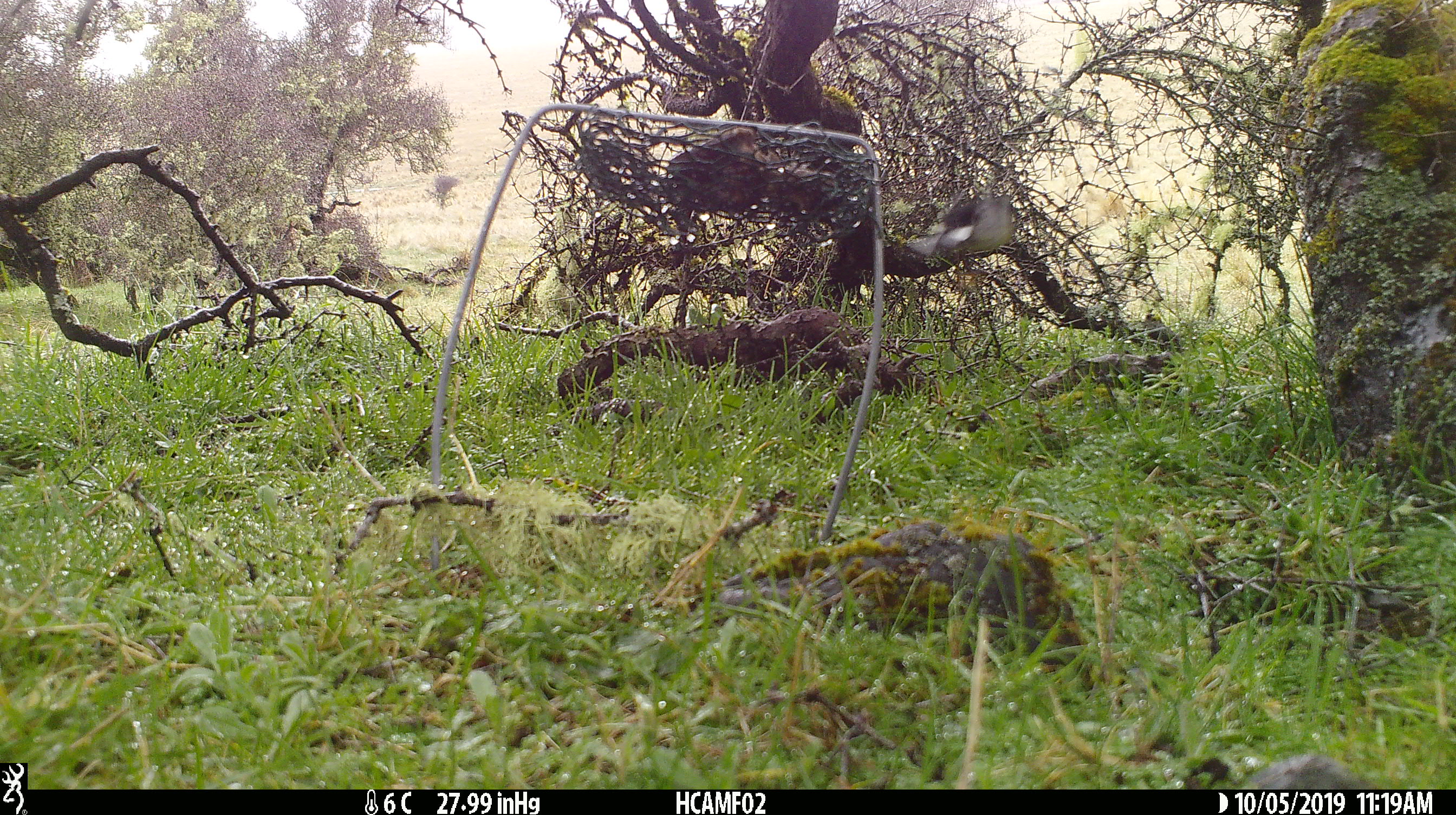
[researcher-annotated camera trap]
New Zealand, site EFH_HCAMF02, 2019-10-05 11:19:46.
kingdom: Animalia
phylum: Chordata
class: Aves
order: Passeriformes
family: Petroicidae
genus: Petroica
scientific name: Petroica macrocephala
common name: tomtit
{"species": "tomtit (Petroica macrocephala)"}